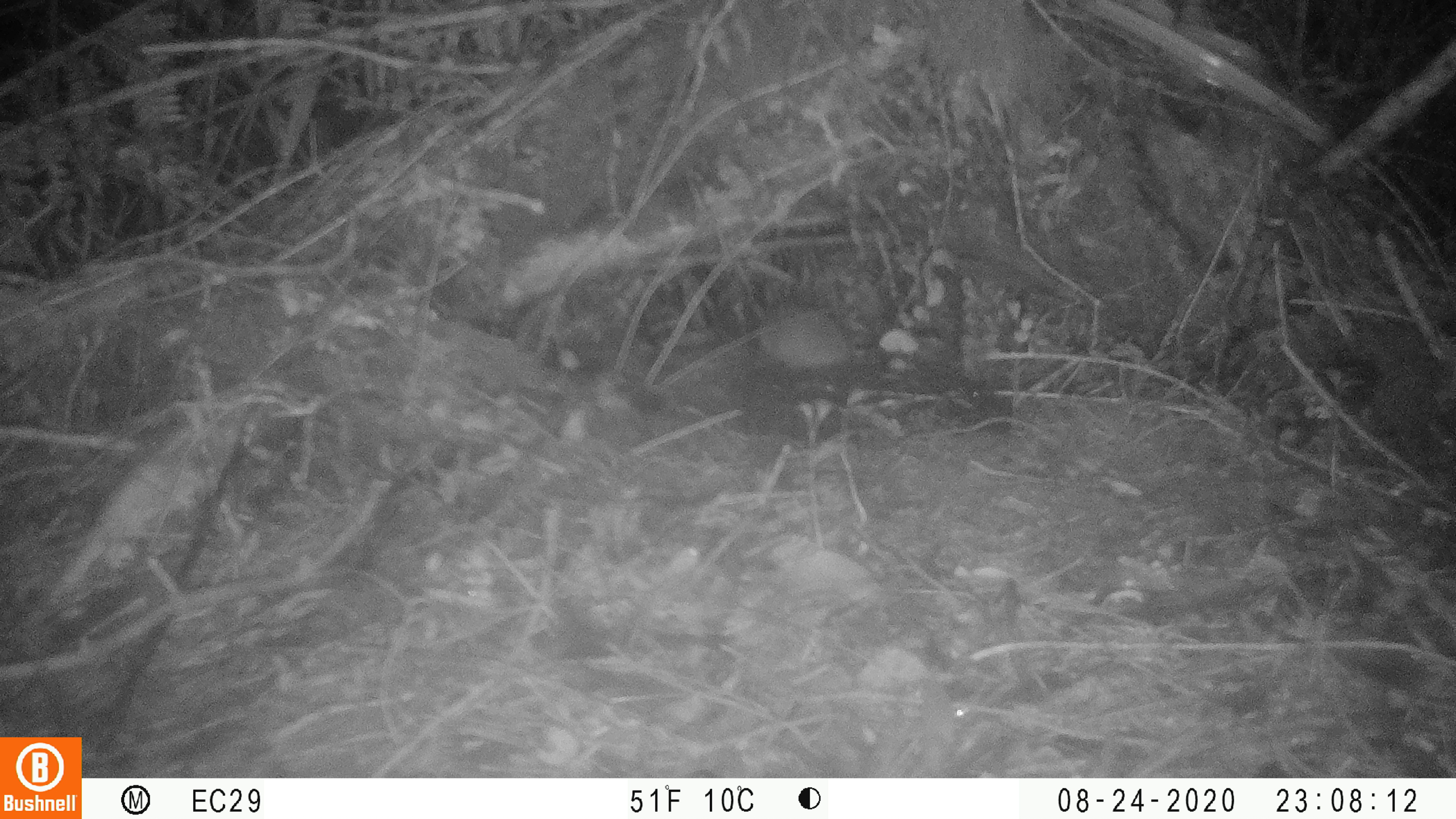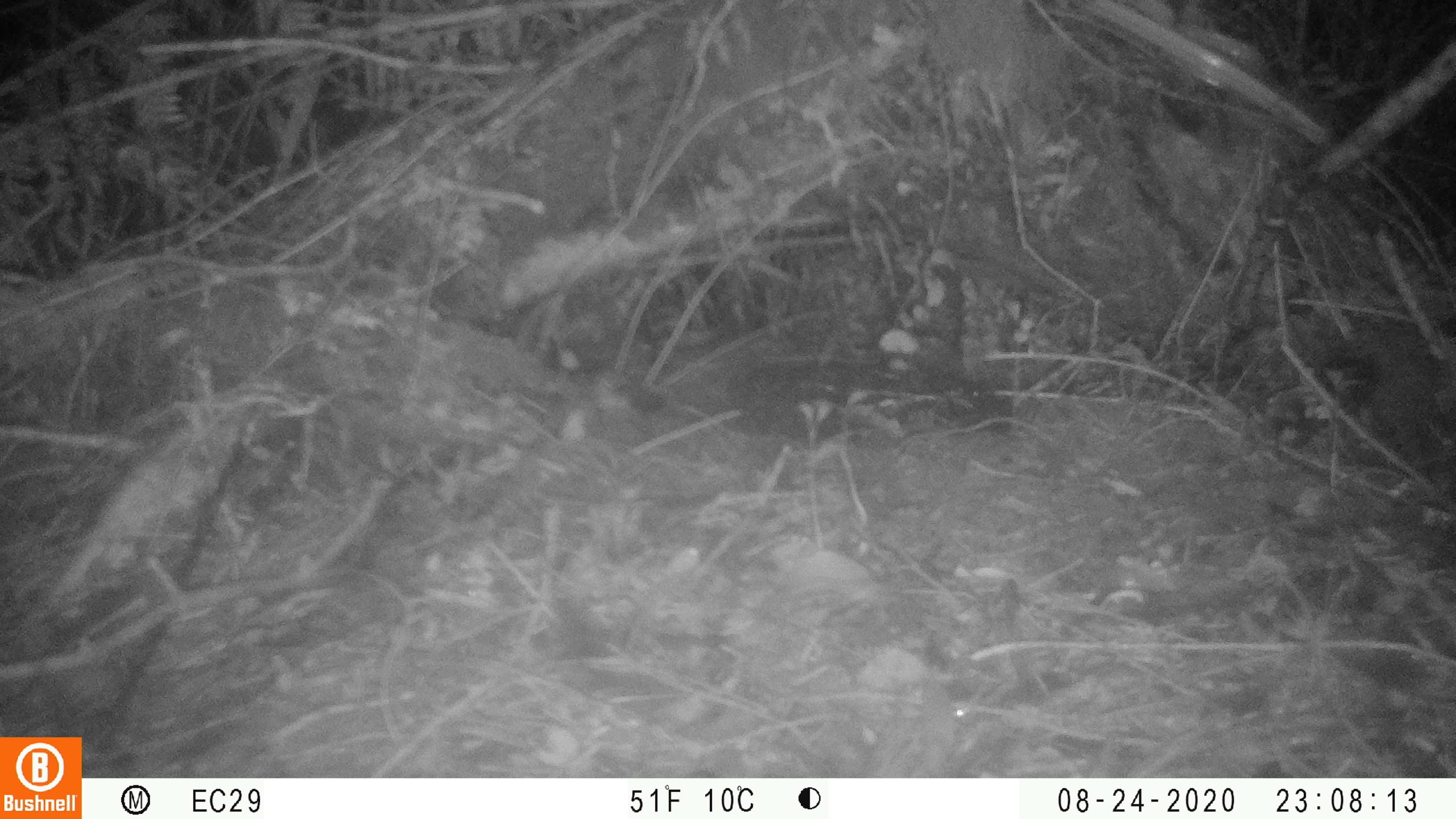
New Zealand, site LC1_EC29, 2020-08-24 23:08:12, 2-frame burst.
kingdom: Animalia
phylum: Chordata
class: Mammalia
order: Rodentia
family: Muridae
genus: Rattus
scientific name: Rattus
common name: rat